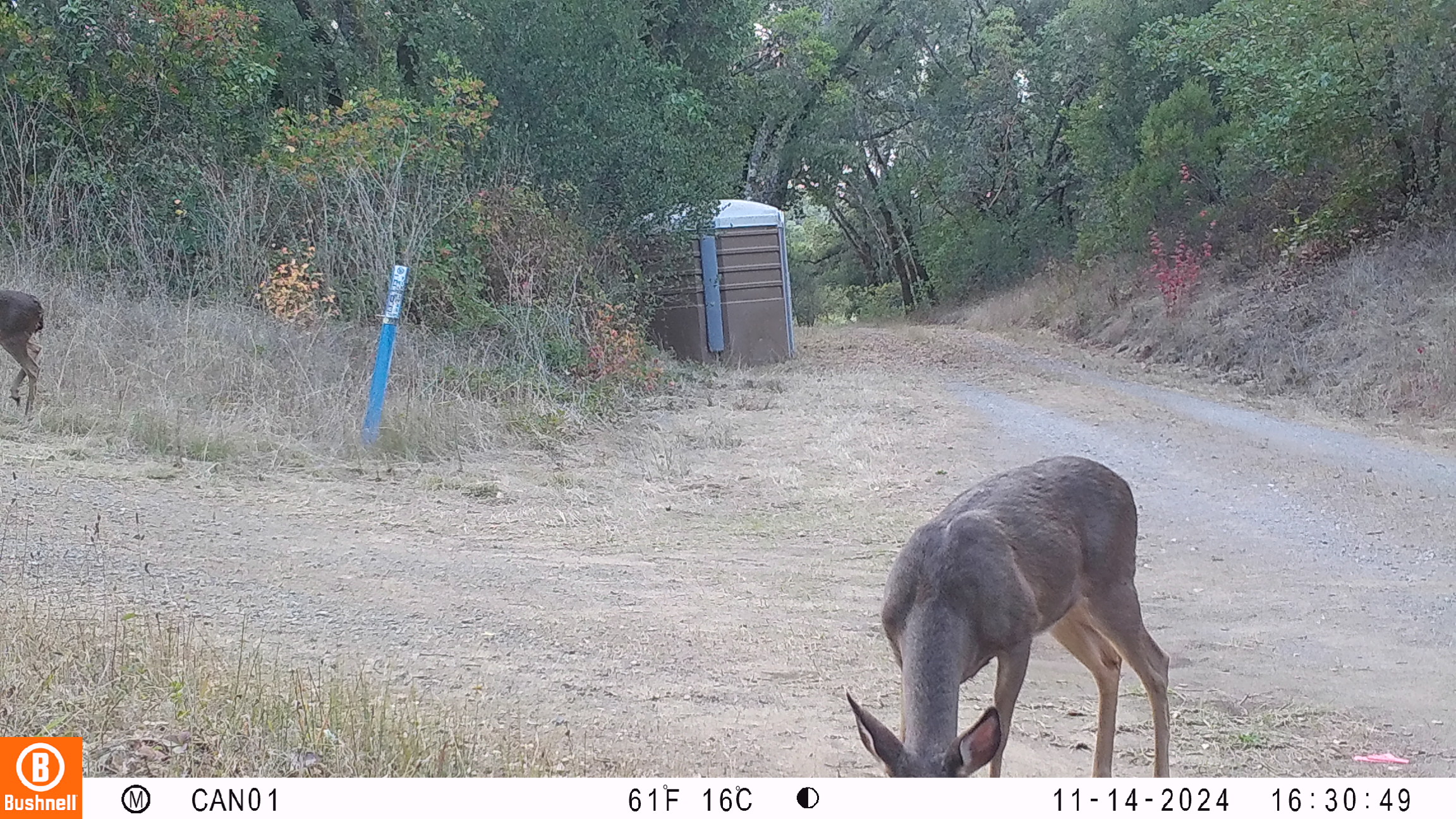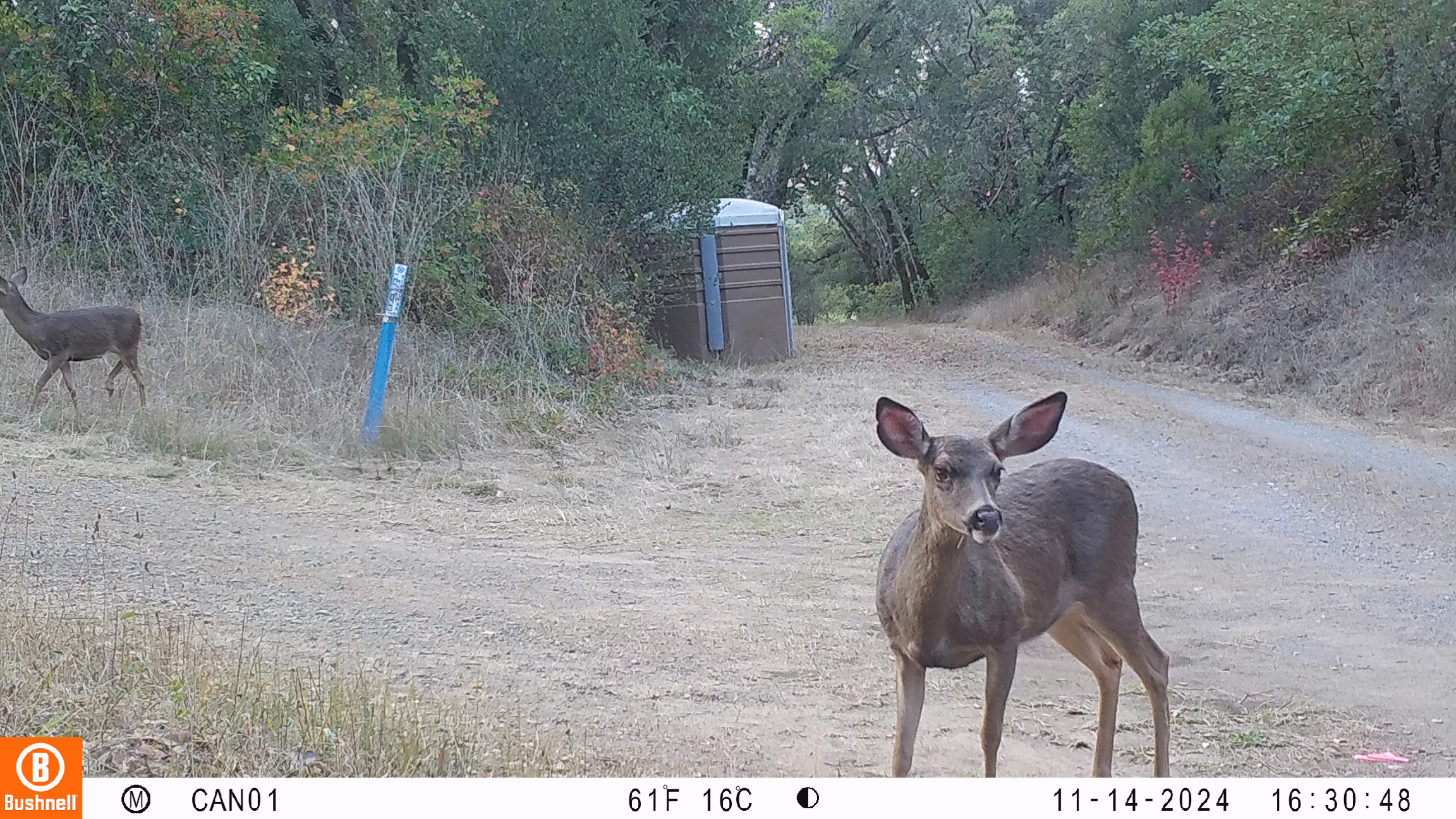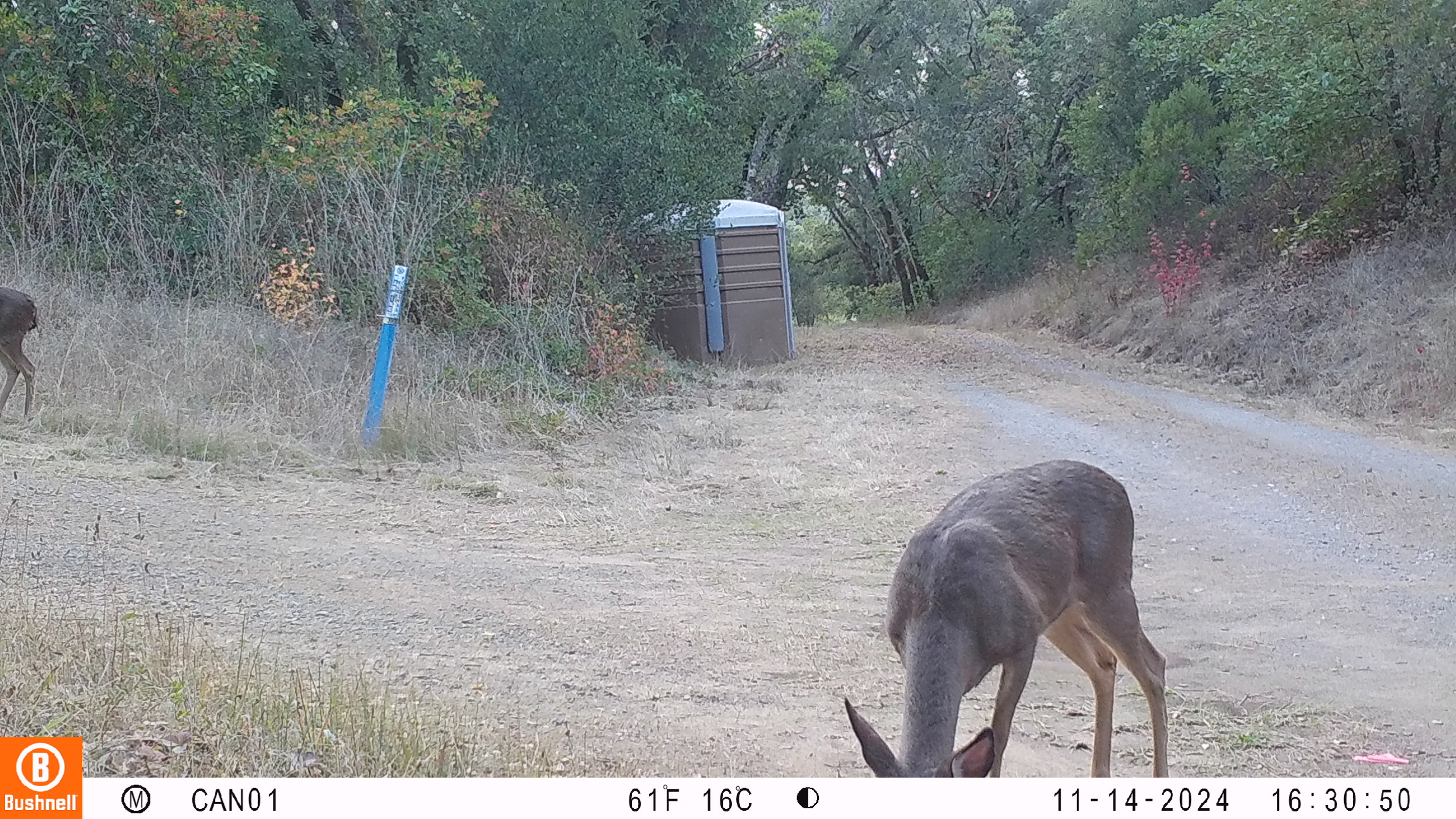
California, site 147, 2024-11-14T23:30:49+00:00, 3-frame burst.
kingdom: Animalia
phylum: Chordata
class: Mammalia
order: Artiodactyla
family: Cervidae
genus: Odocoileus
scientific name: Odocoileus hemionus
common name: mule deer